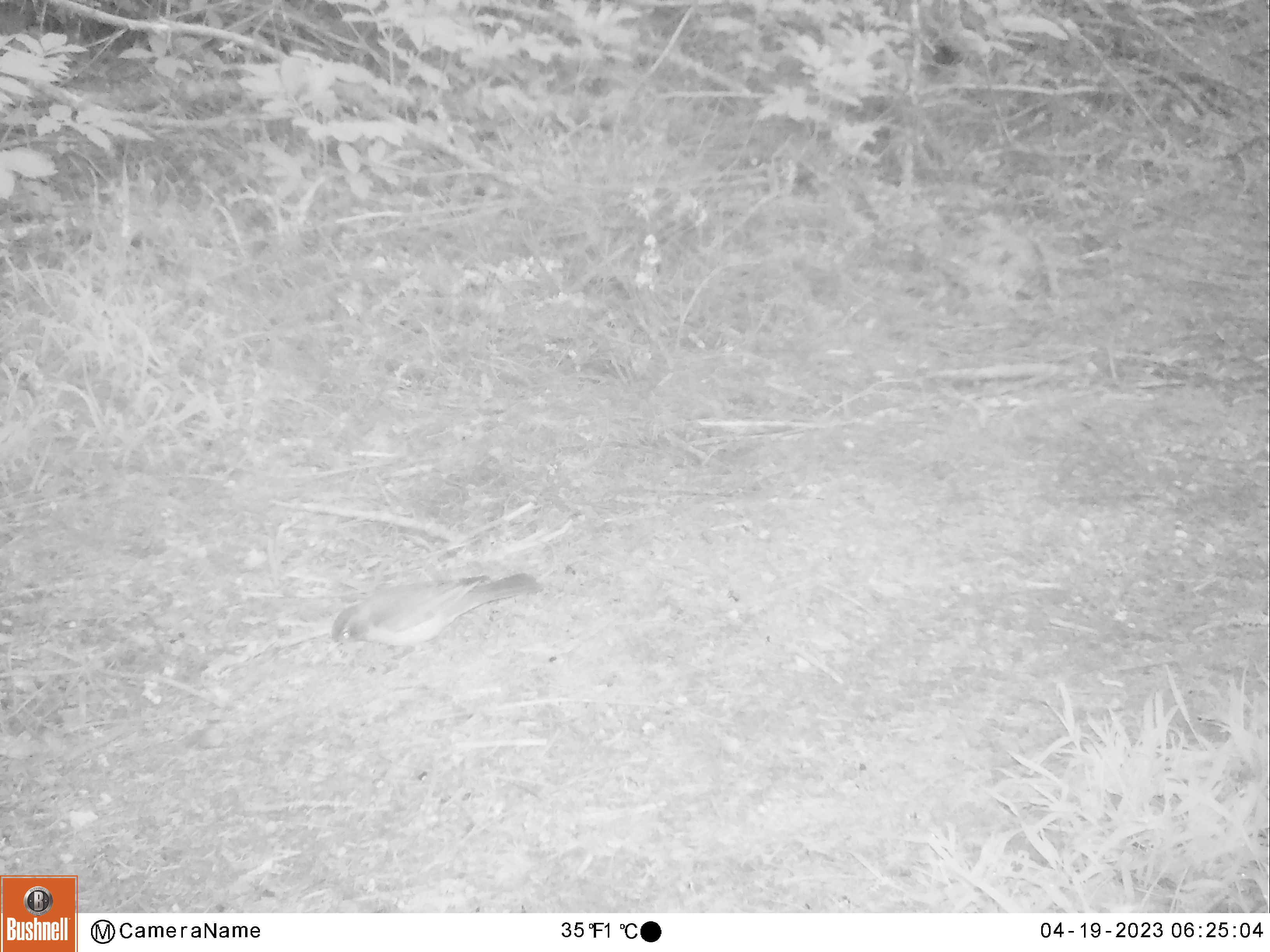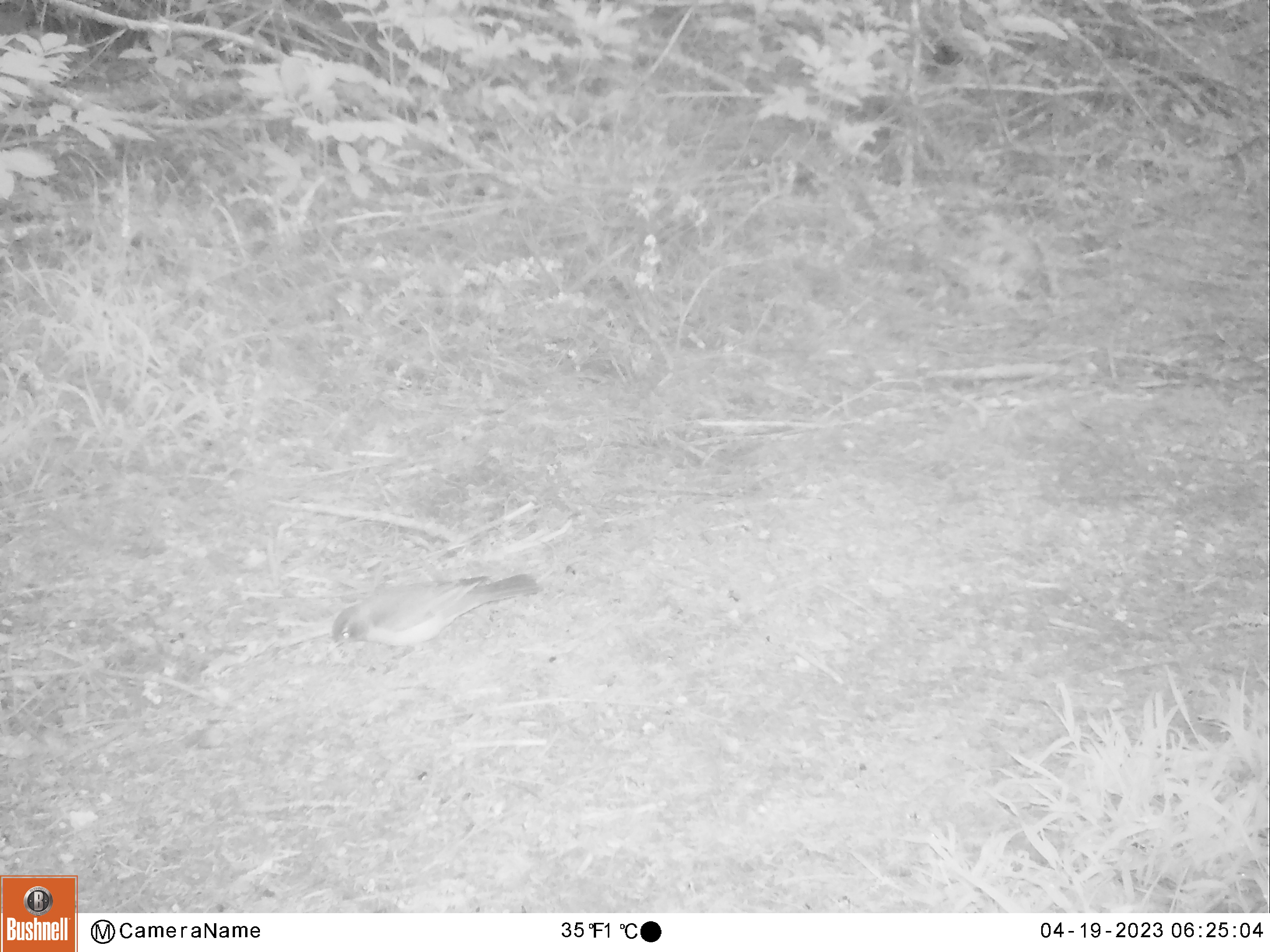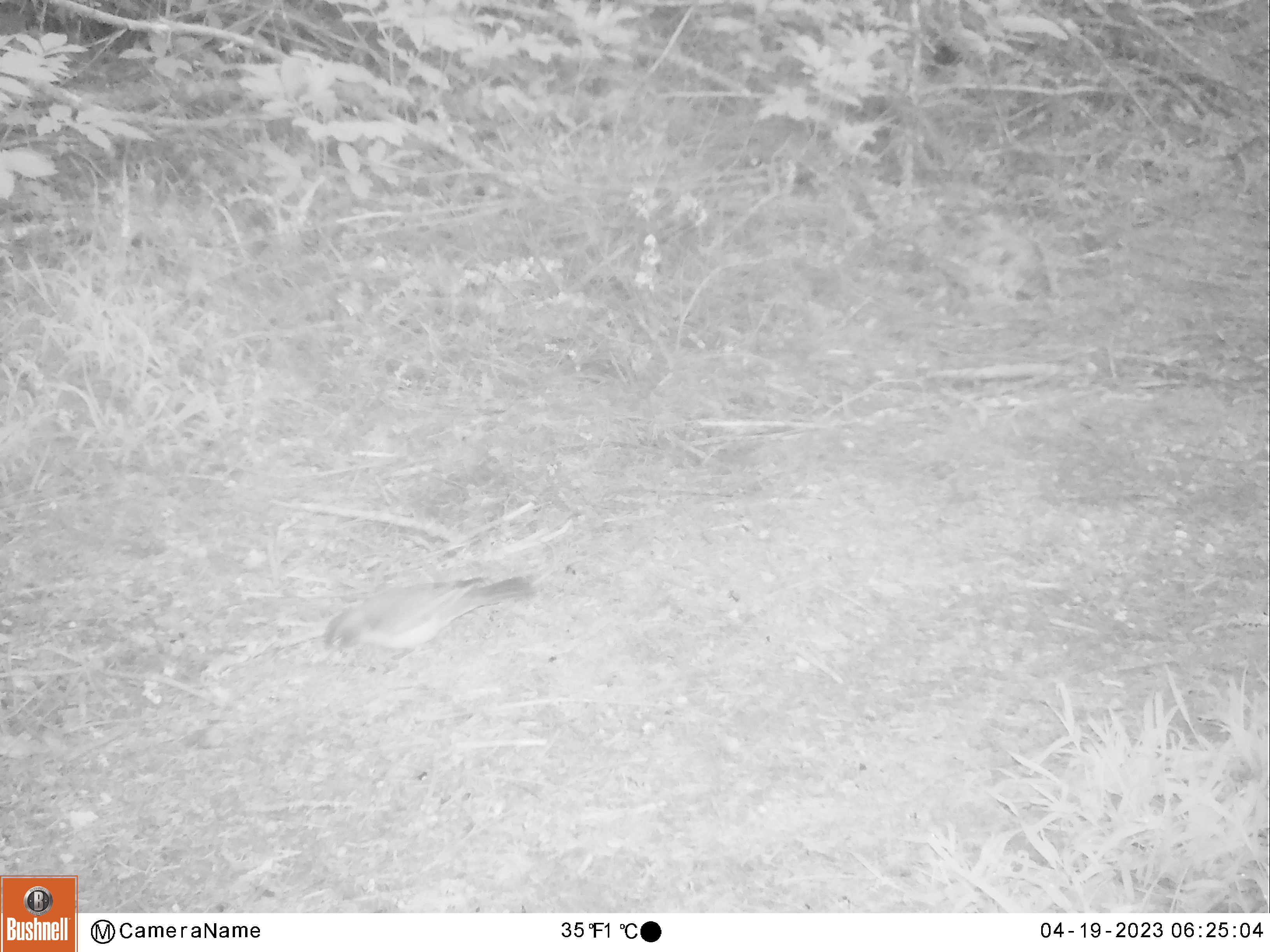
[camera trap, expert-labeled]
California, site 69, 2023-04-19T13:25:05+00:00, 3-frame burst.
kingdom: Animalia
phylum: Chordata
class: Aves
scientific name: Aves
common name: bird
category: unknown bird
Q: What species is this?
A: Unknown bird (bird) (Aves).